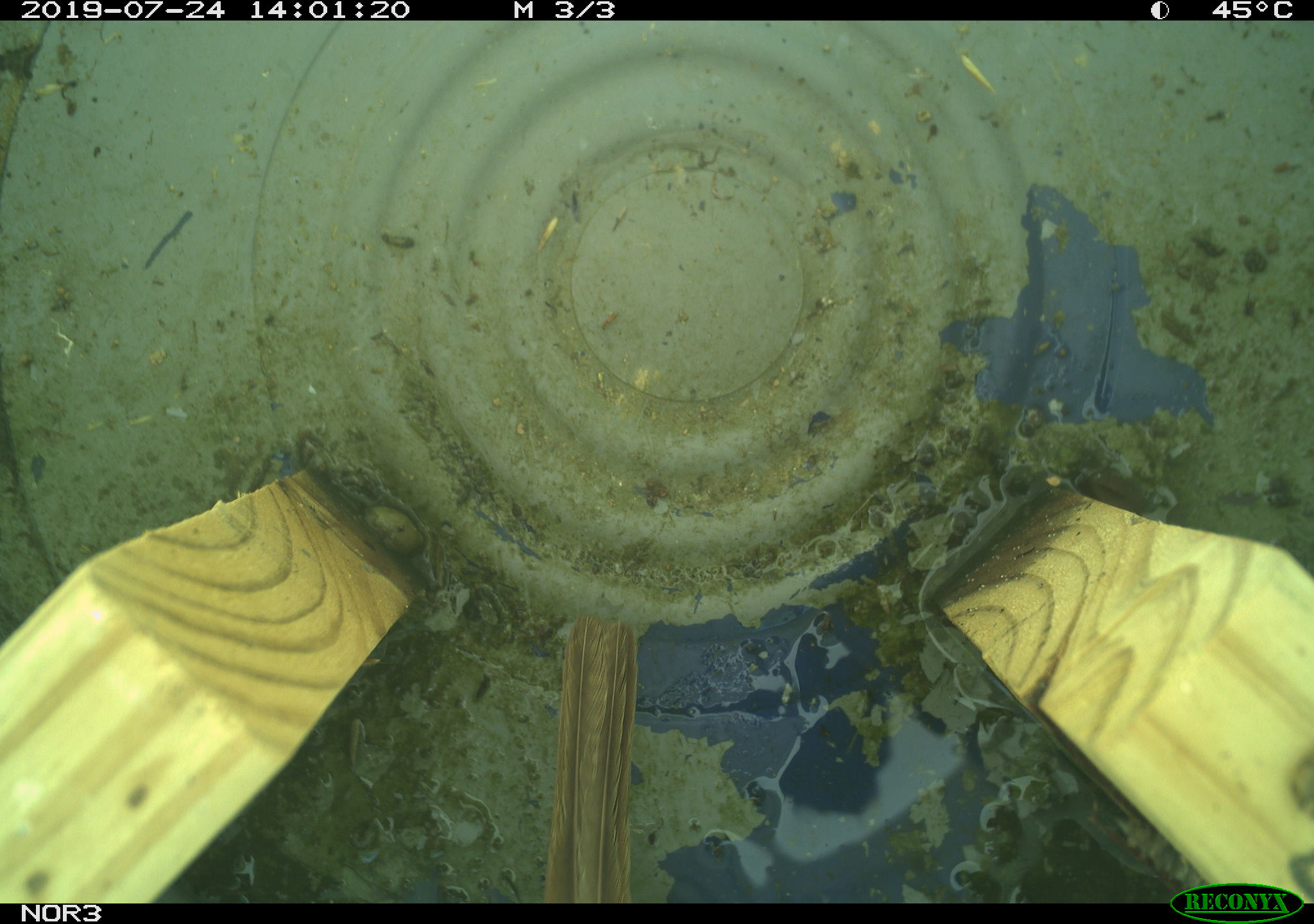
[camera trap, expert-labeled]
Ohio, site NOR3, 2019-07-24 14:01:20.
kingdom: Animalia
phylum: Chordata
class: Aves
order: Passeriformes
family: Passerellidae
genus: Melospiza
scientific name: Melospiza melodia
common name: song sparrow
Song sparrow (Melospiza melodia).